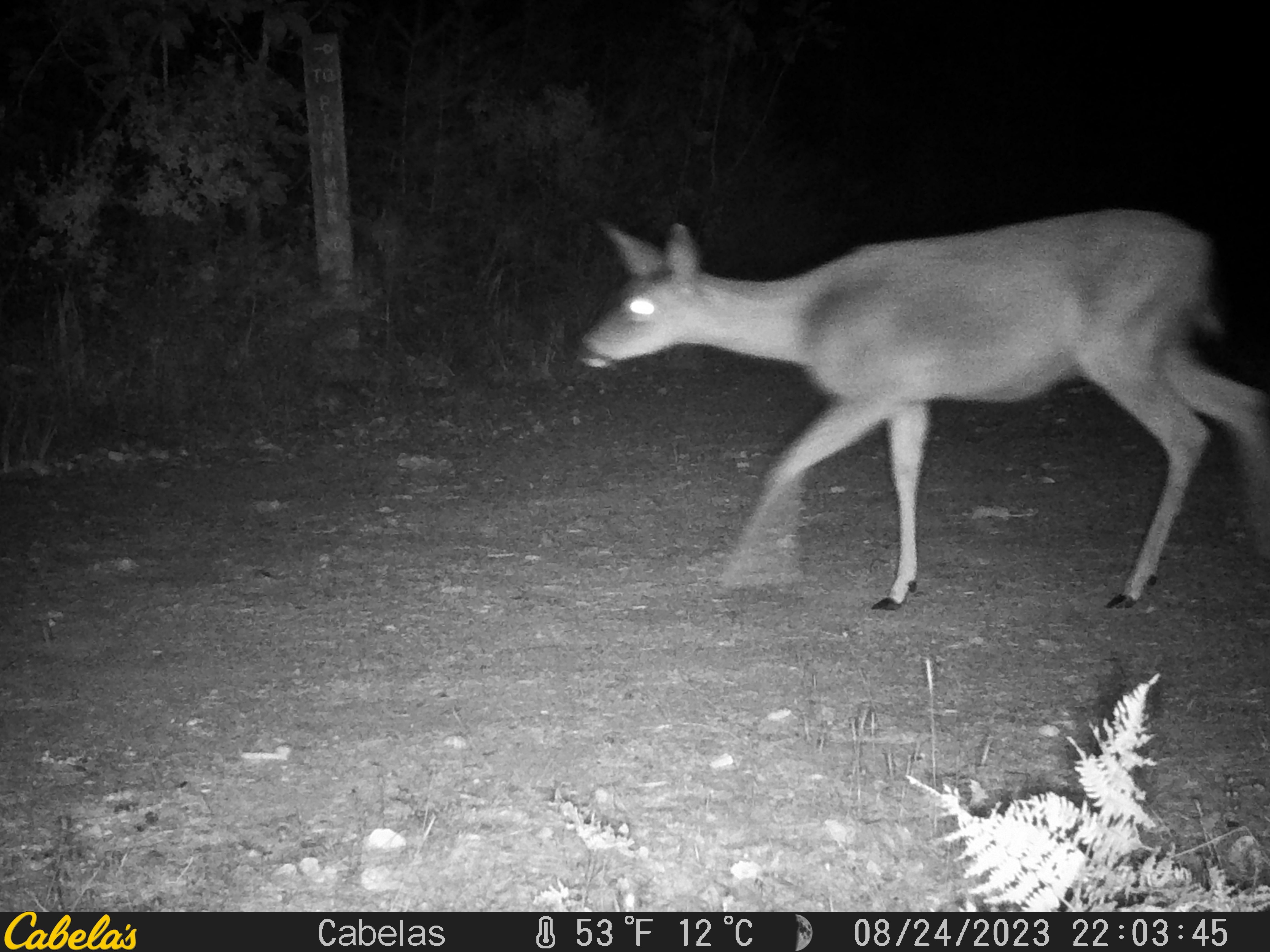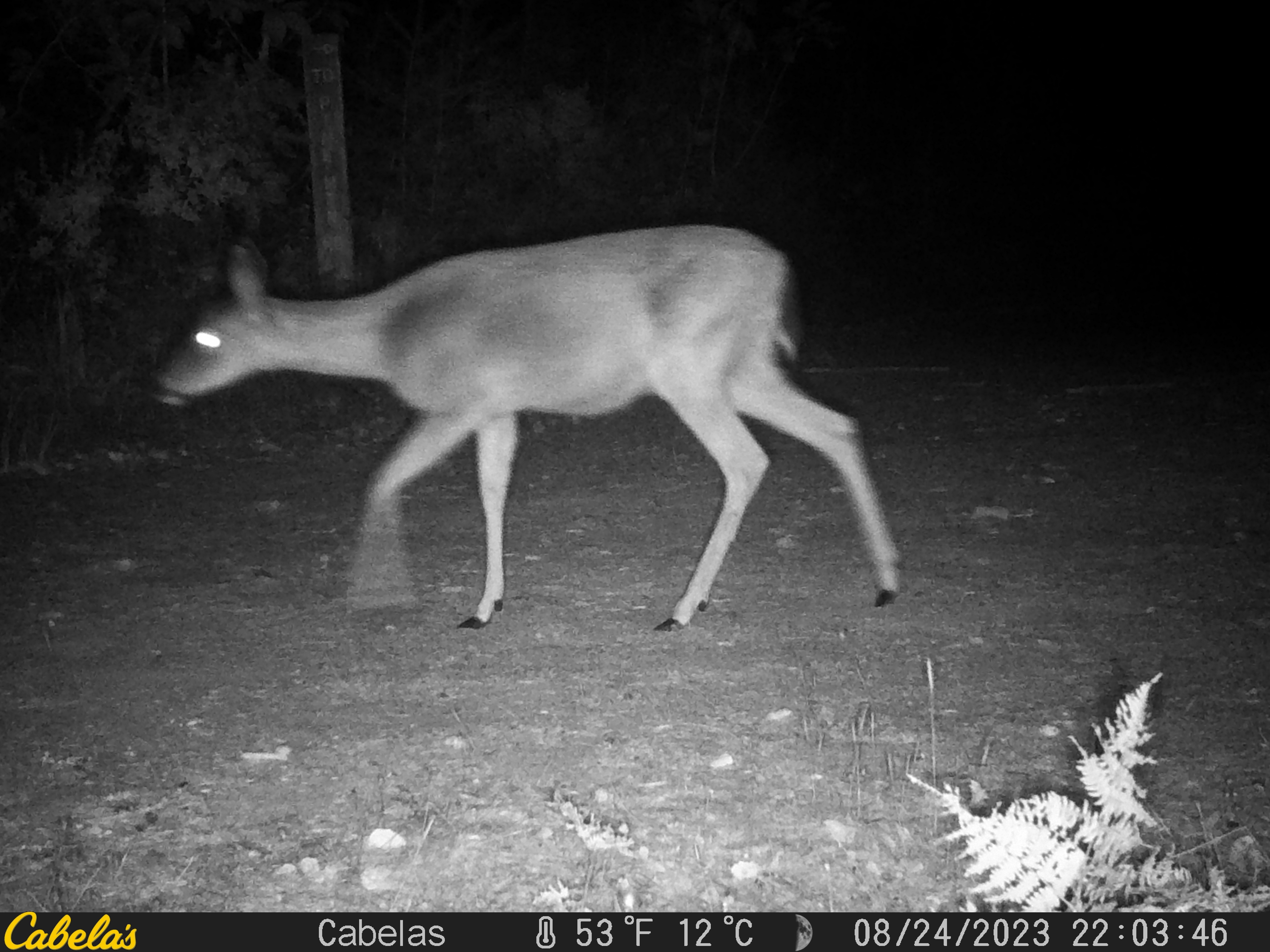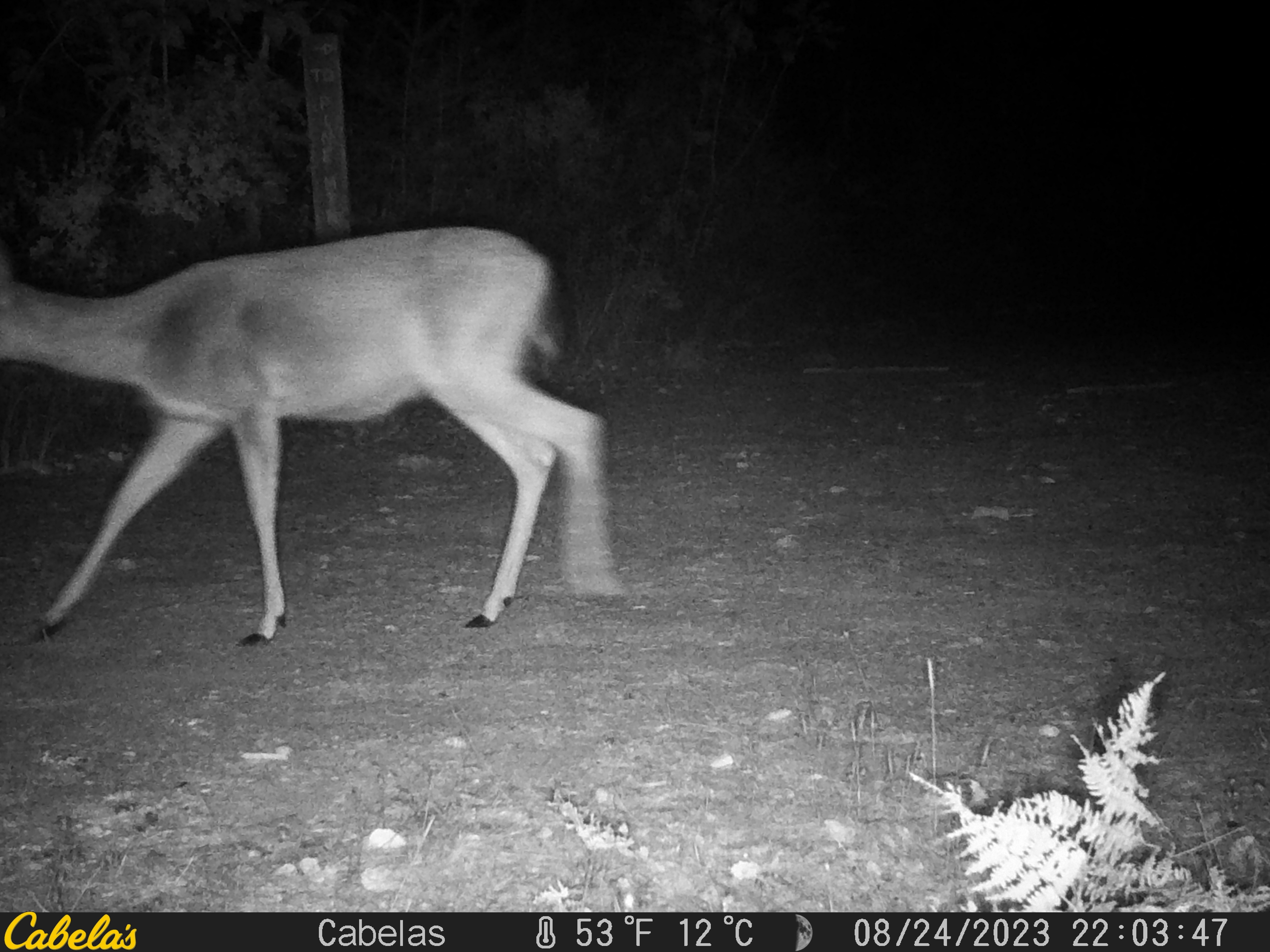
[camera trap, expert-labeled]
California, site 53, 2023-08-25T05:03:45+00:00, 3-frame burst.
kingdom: Animalia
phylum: Chordata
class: Mammalia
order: Artiodactyla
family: Cervidae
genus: Odocoileus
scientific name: Odocoileus hemionus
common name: mule deer